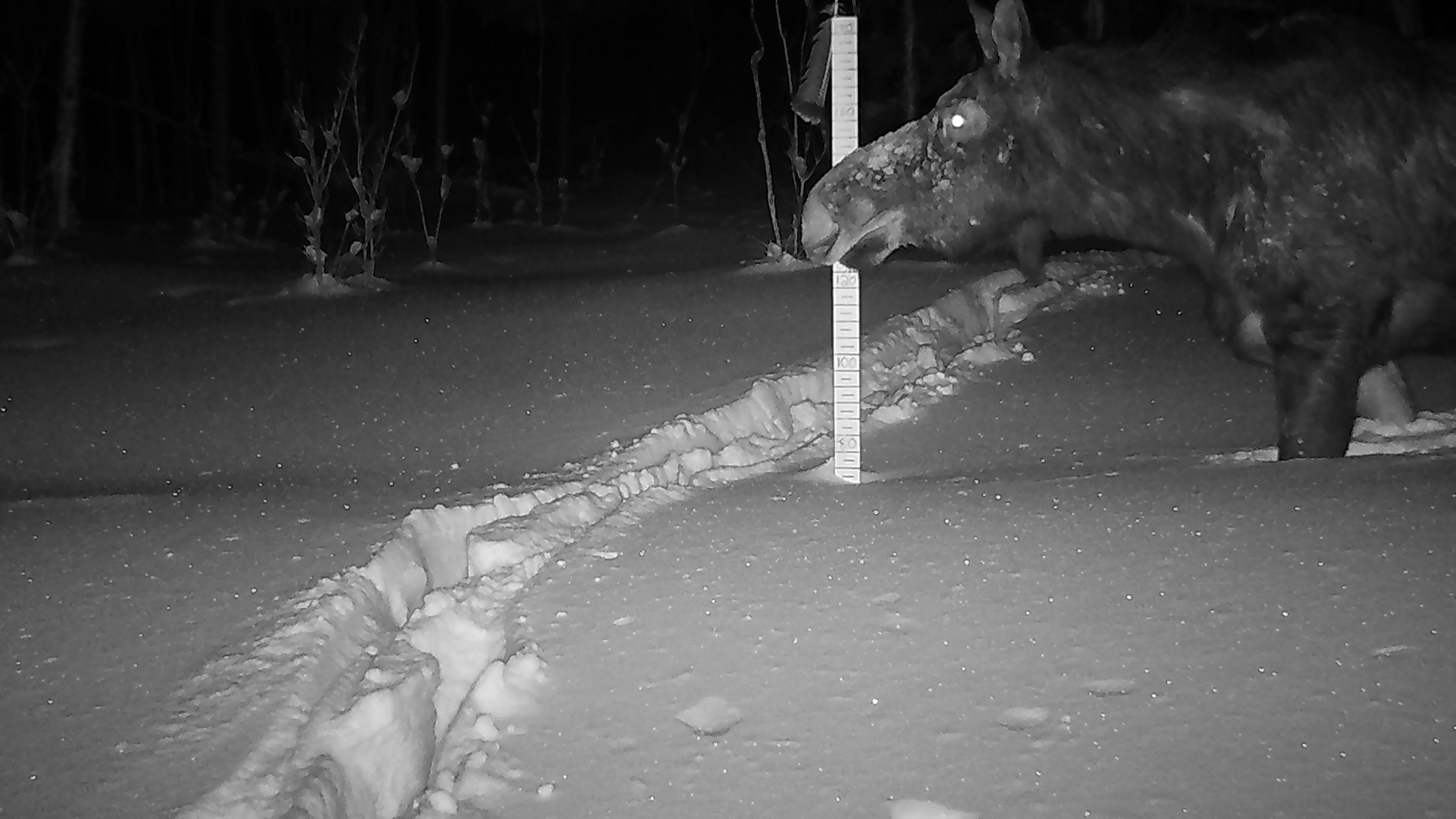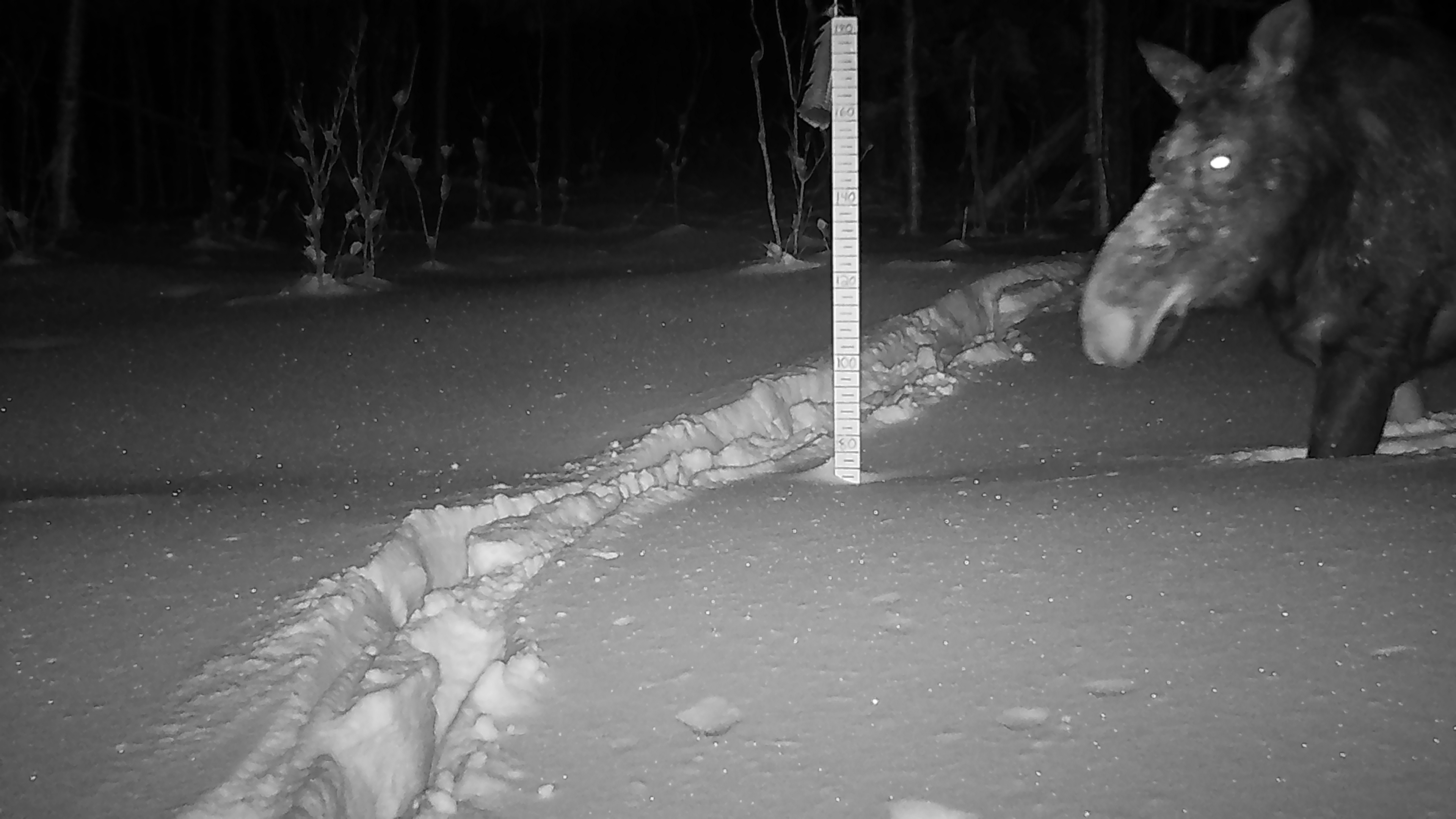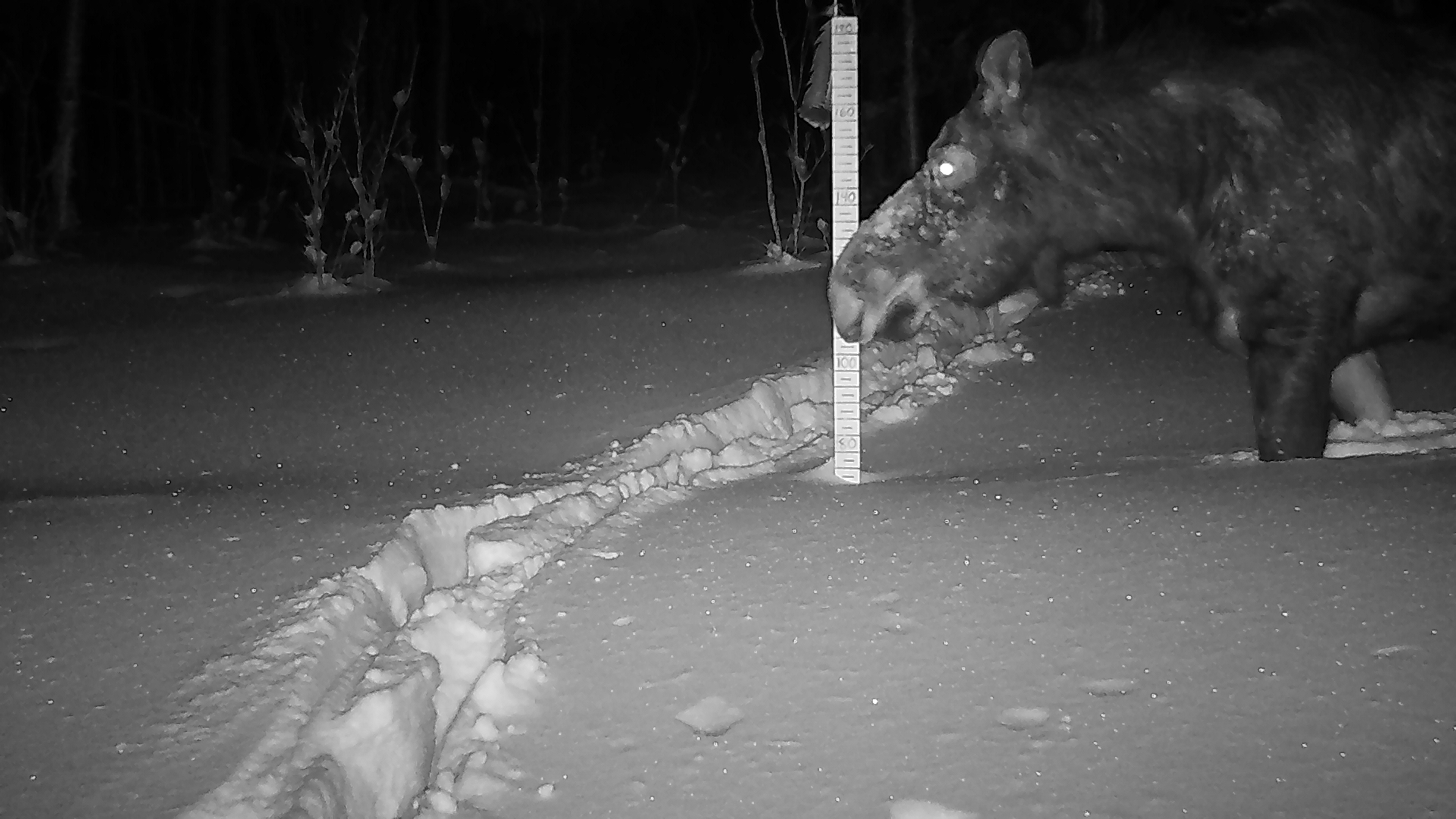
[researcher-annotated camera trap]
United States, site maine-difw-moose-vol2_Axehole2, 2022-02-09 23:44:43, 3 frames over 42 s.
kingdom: Animalia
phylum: Chordata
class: Mammalia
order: Artiodactyla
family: Cervidae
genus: Alces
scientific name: Alces alces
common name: moose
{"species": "moose (Alces alces)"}